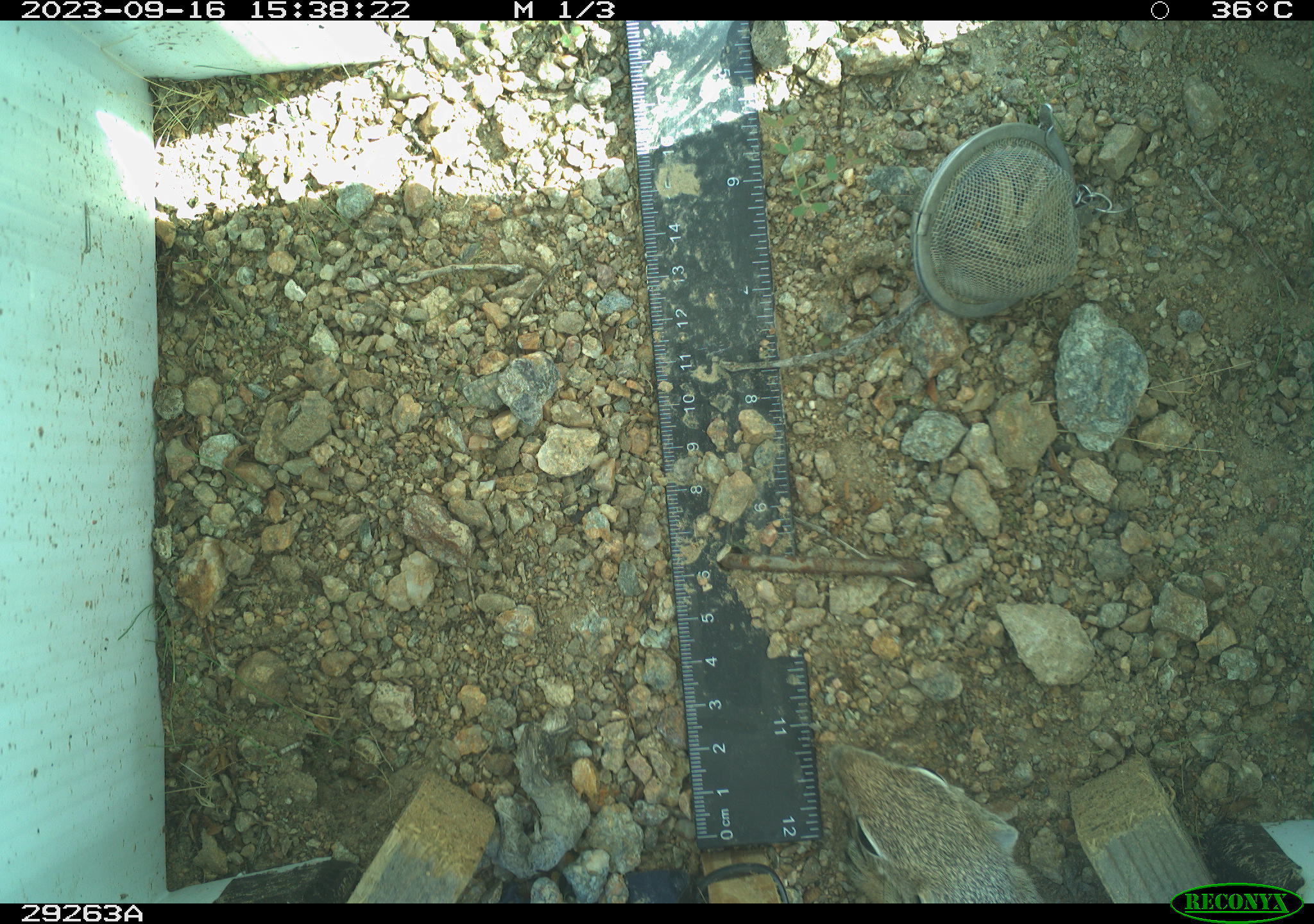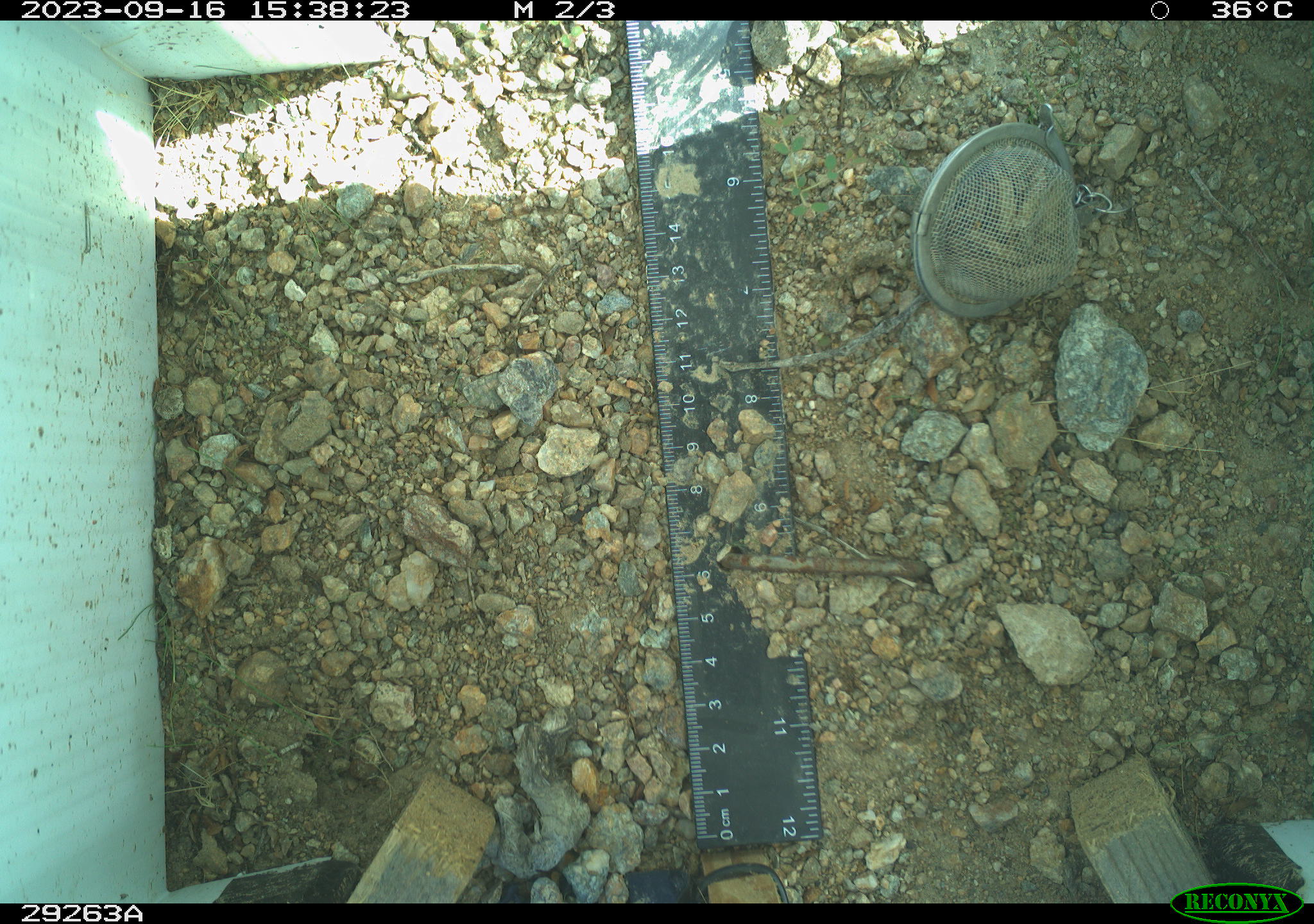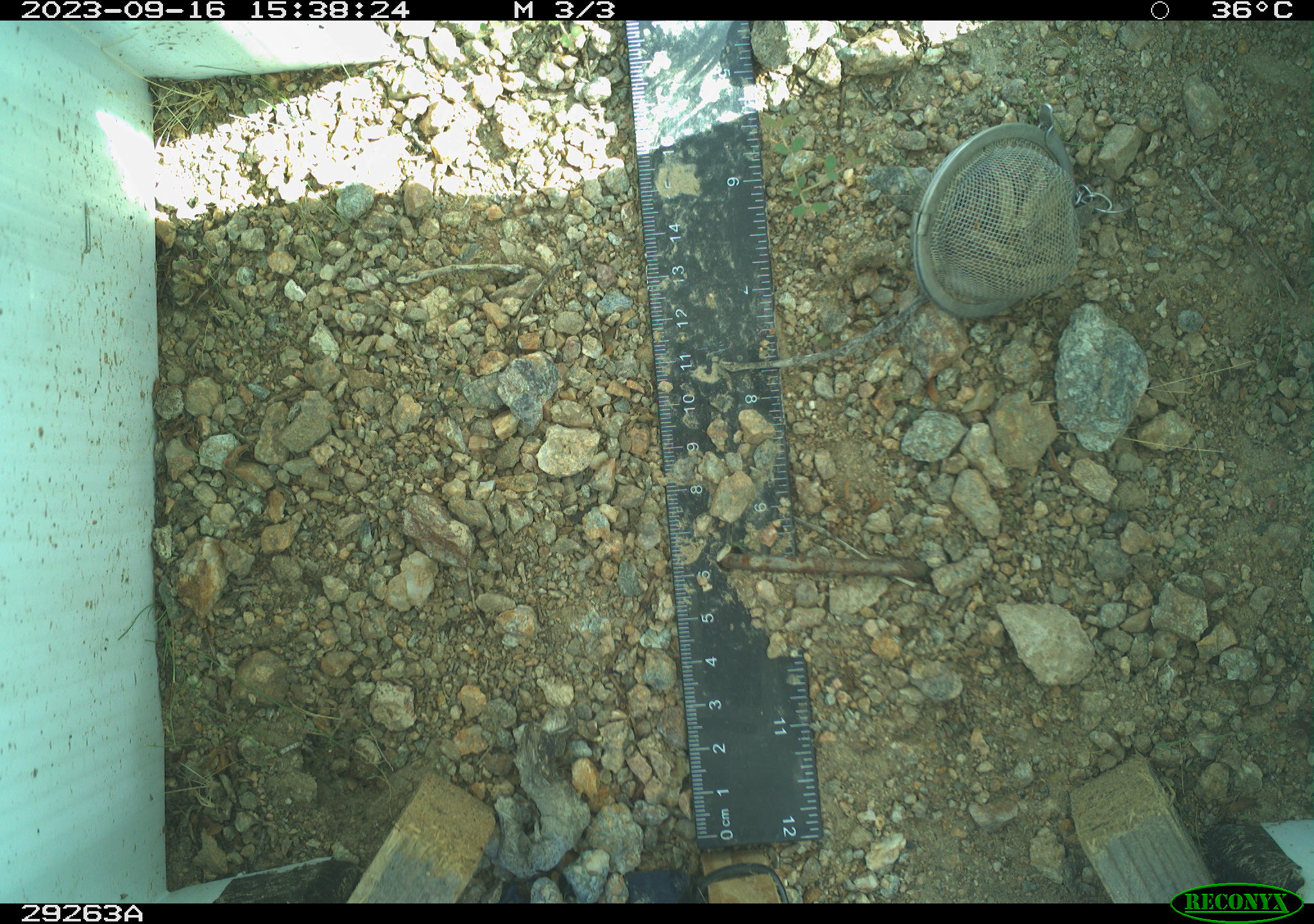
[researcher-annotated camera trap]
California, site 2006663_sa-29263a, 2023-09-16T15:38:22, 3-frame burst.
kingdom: Animalia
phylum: Chordata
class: Mammalia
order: Rodentia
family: Sciuridae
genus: Ammospermophilus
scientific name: Ammospermophilus leucurus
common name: white-tailed antelope squirrel